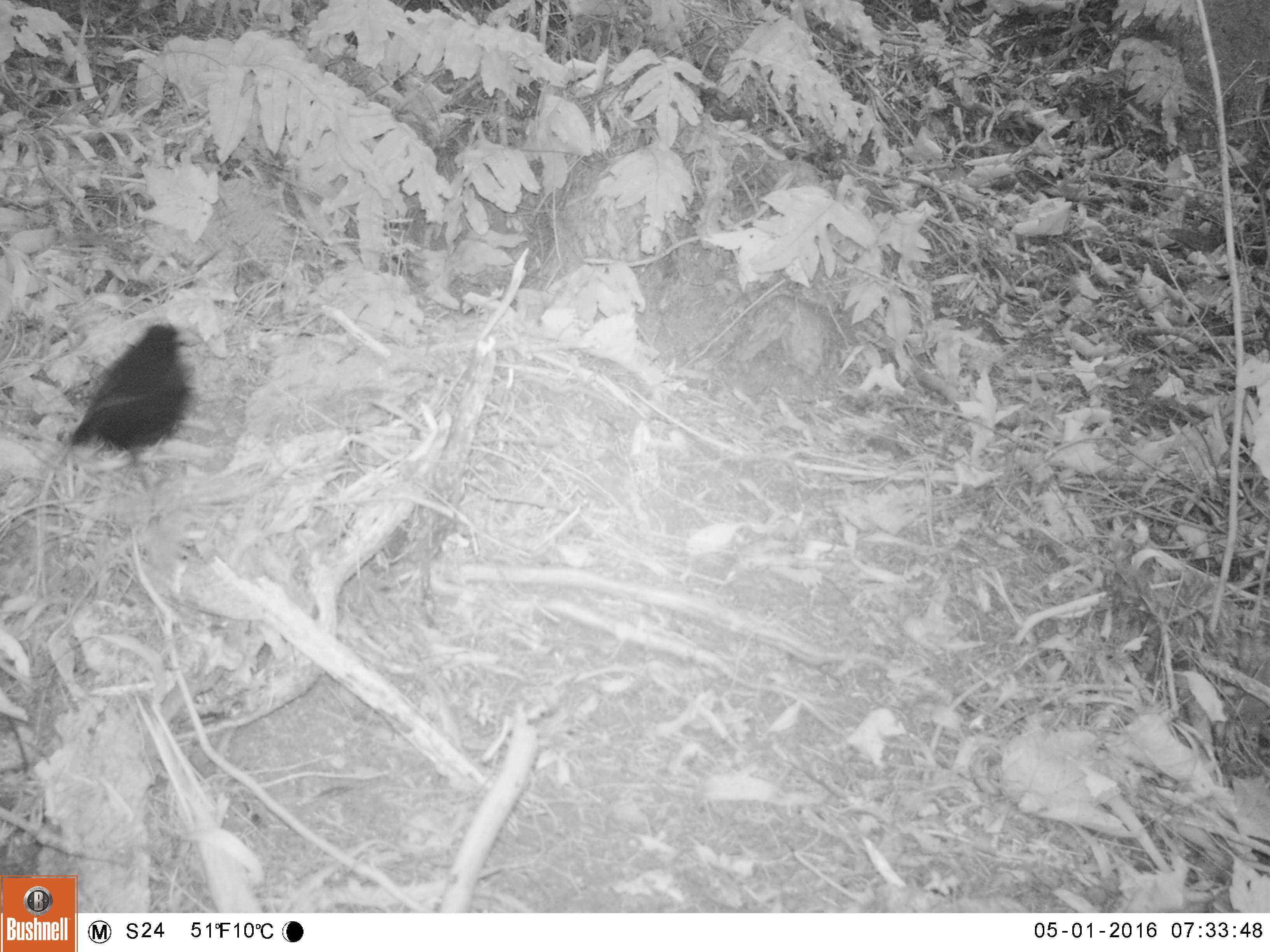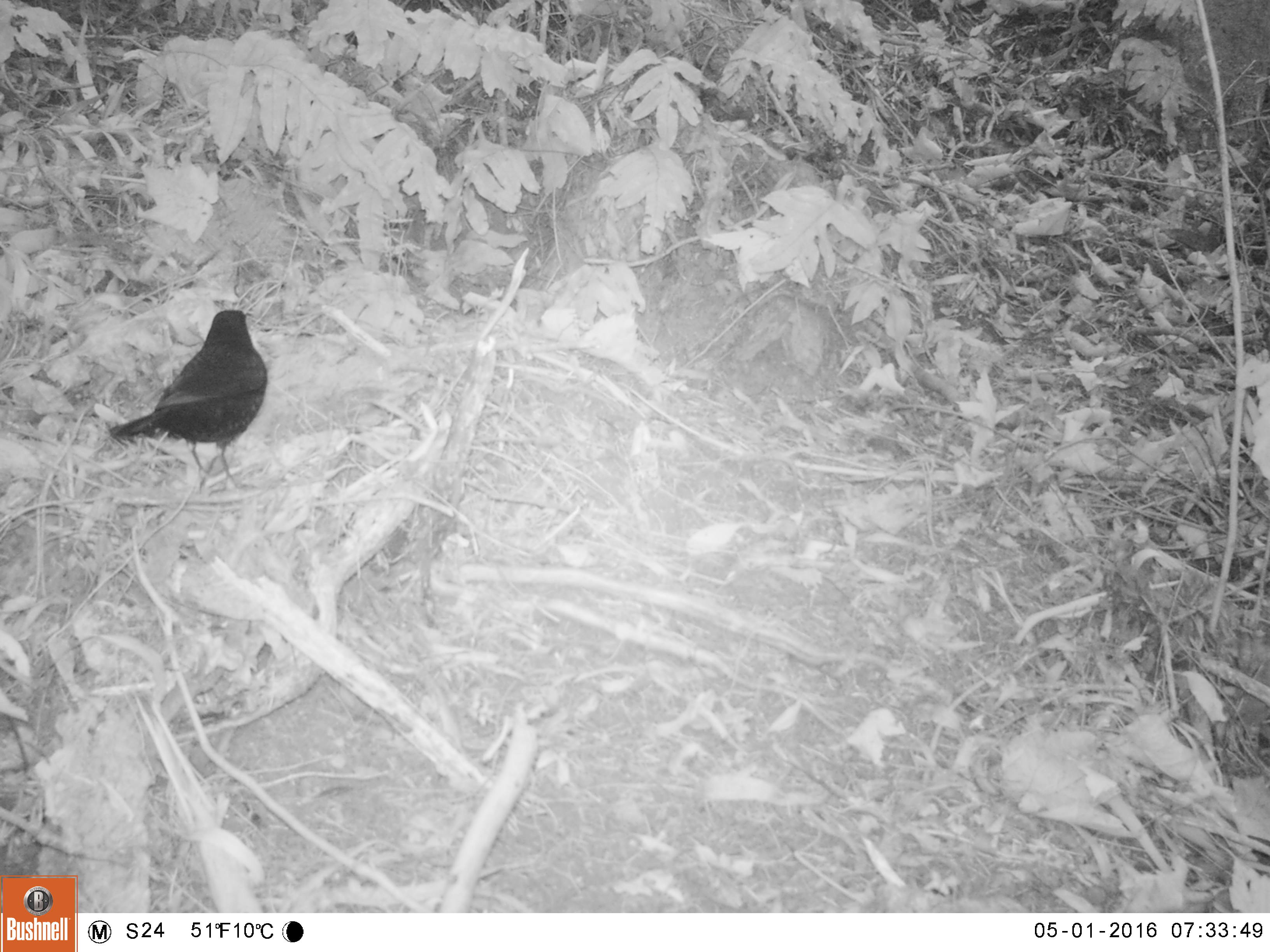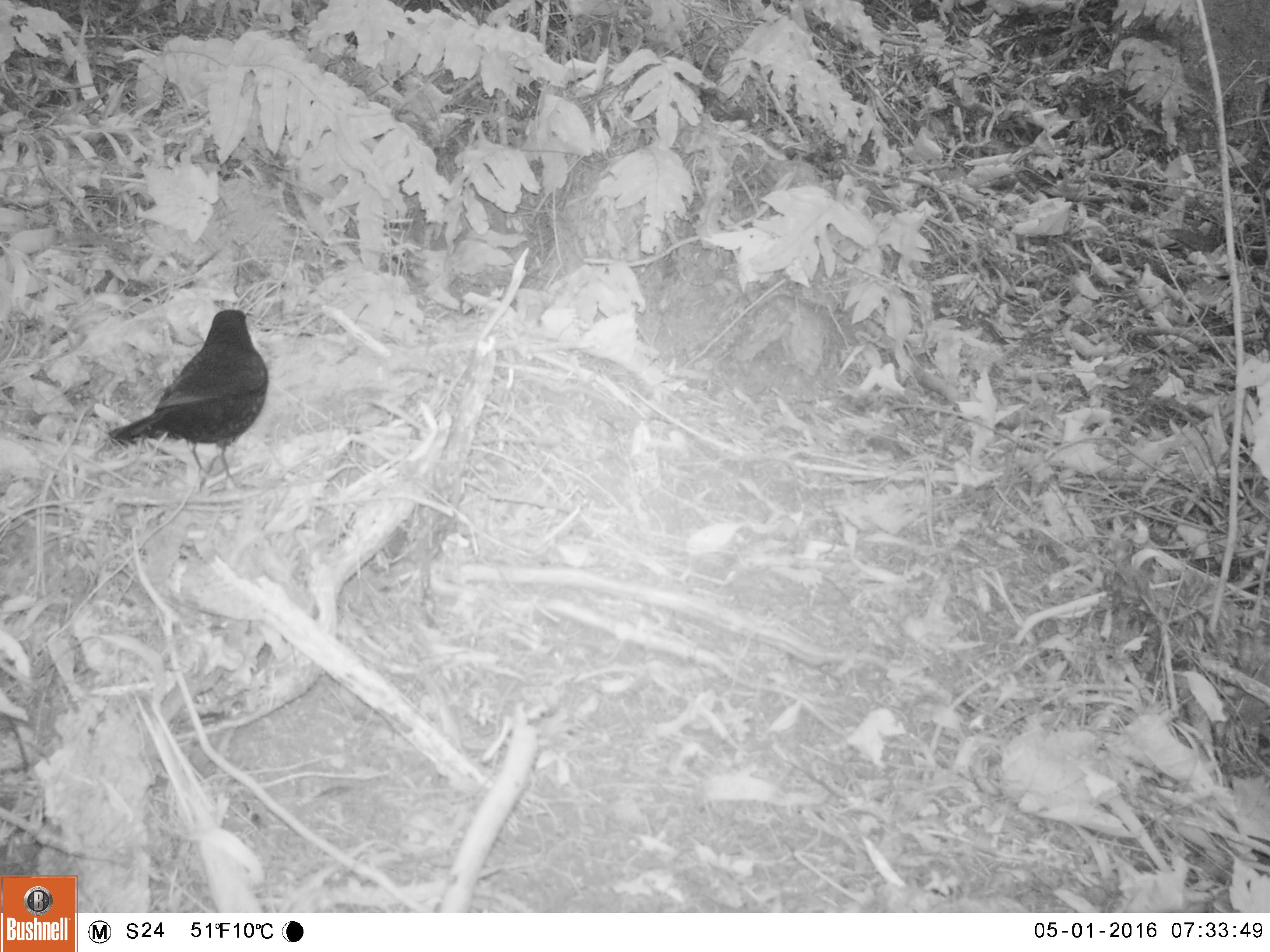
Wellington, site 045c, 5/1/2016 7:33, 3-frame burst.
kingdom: Animalia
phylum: Chordata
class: Aves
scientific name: Aves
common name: bird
Bird (Aves).